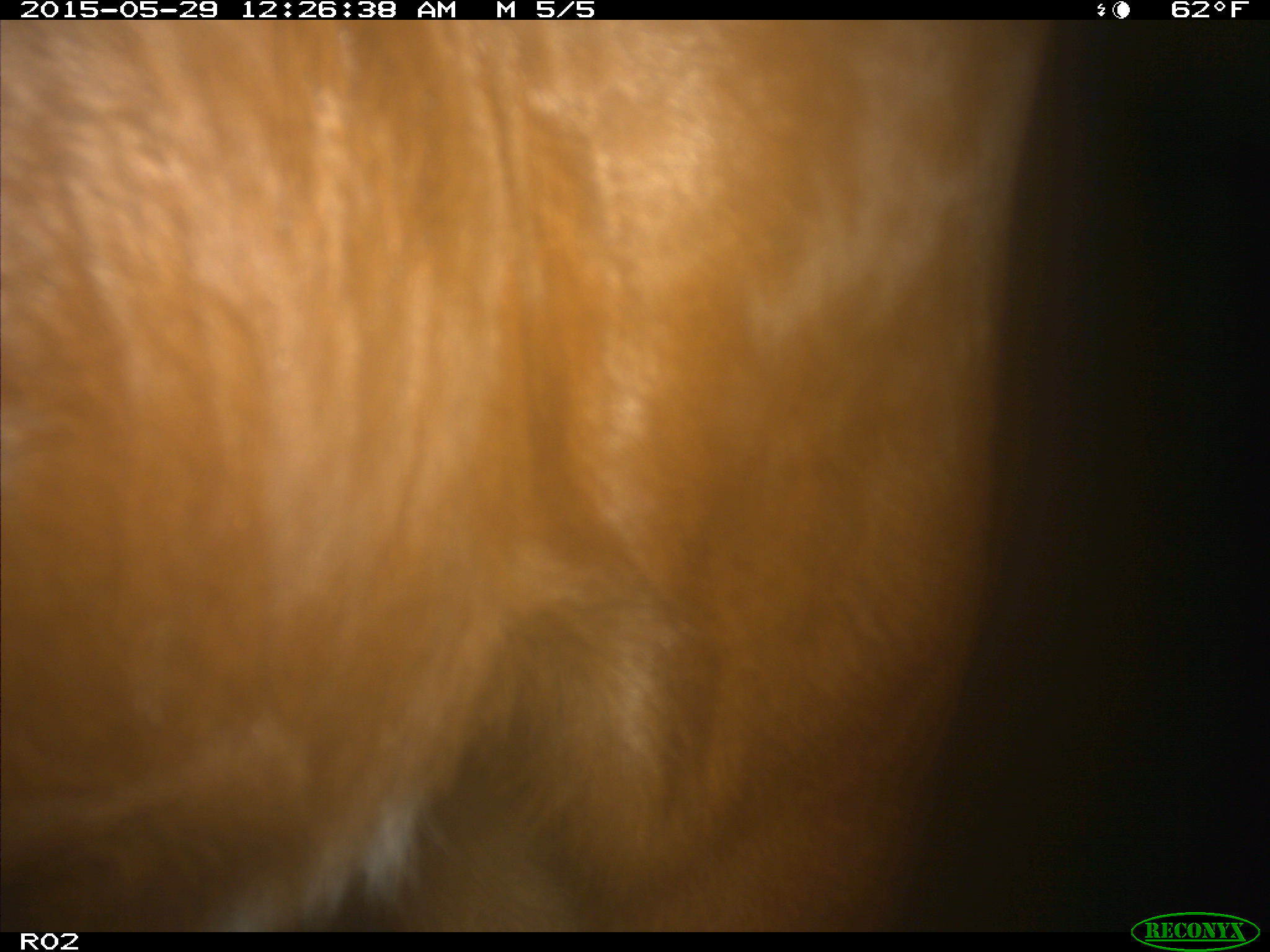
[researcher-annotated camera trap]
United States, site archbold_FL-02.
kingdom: Animalia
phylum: Chordata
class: Mammalia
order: Artiodactyla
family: Bovidae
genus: Bos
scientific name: Bos taurus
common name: domestic cow